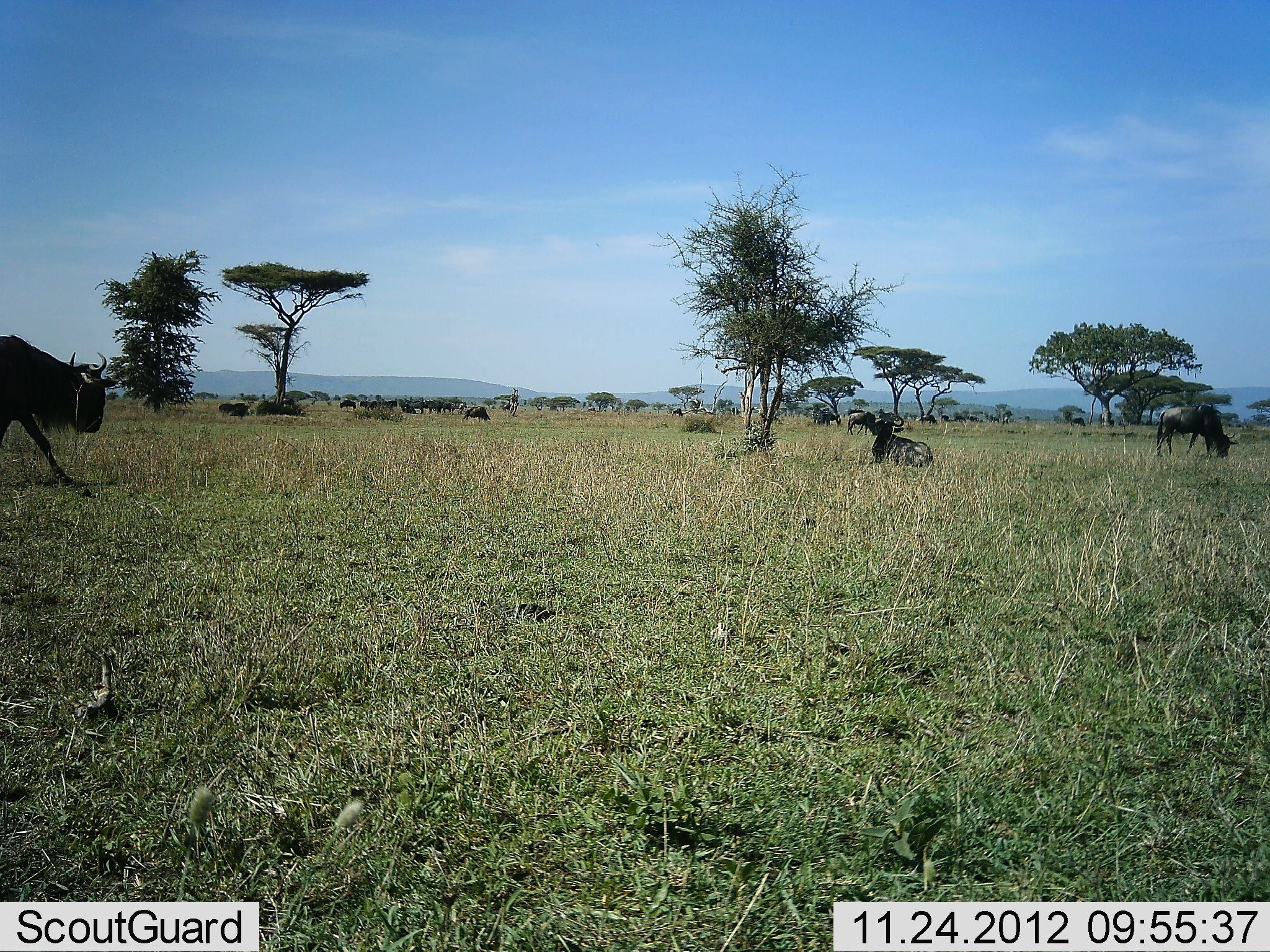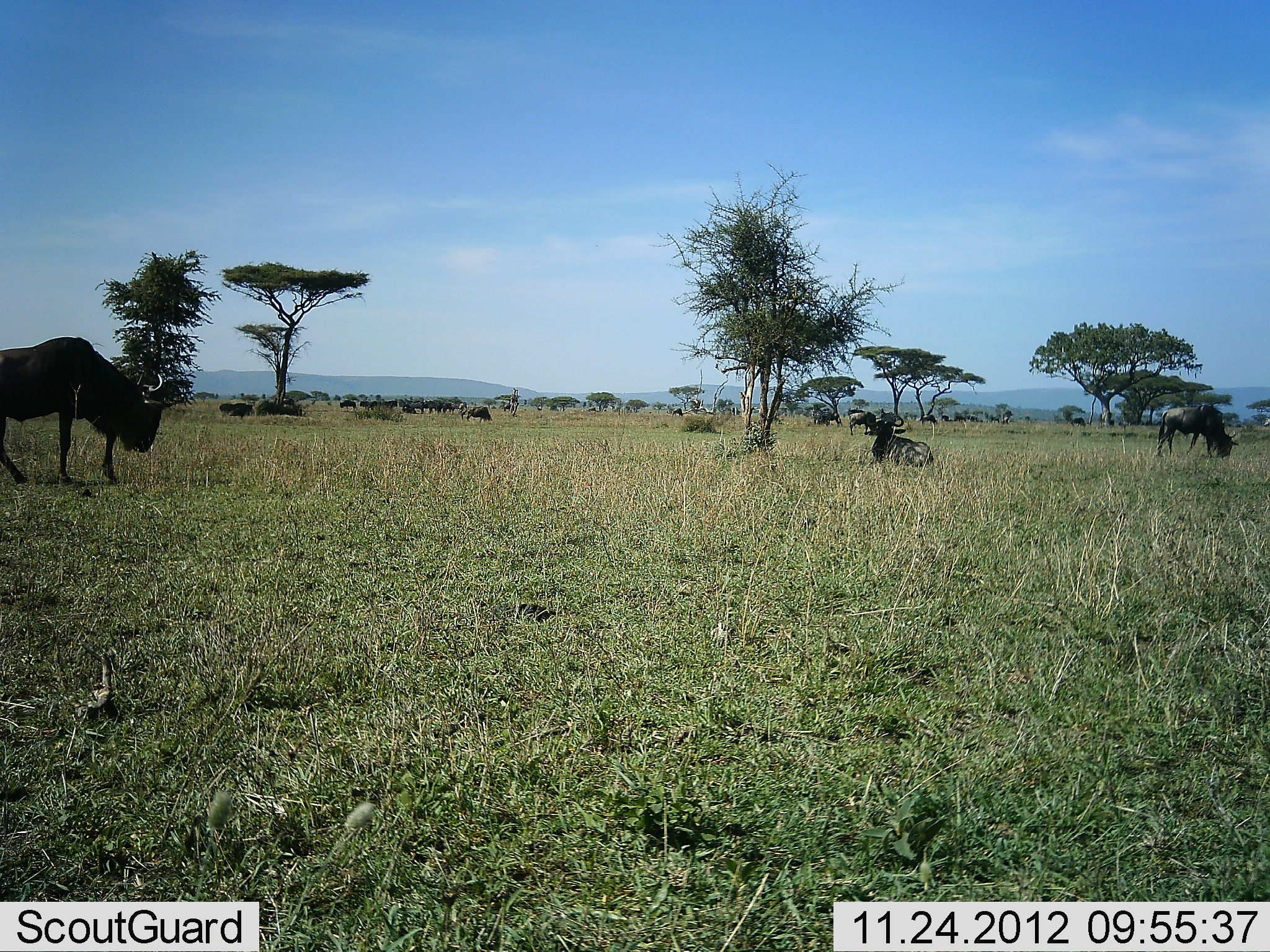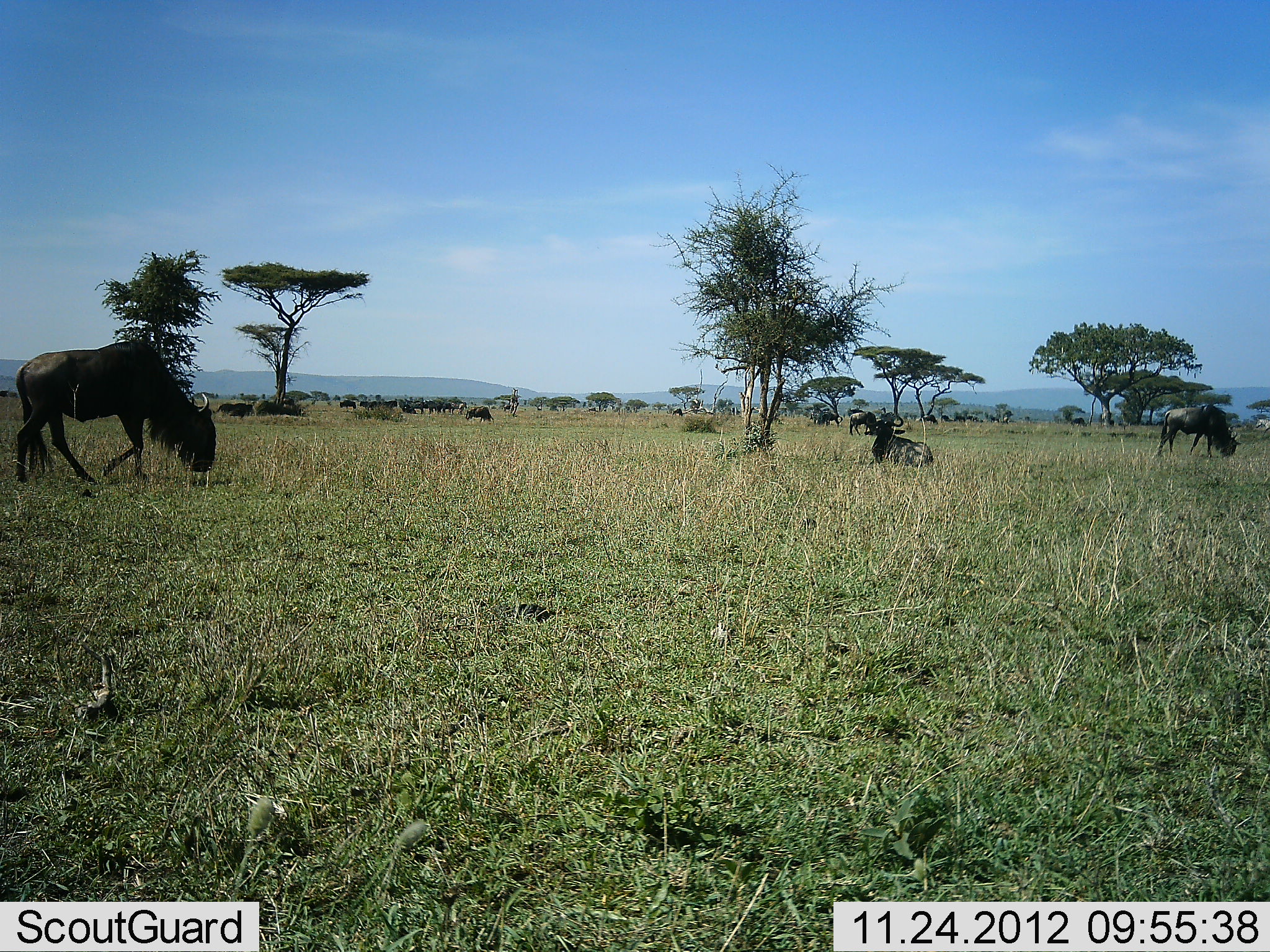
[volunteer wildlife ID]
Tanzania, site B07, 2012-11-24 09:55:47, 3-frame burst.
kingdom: Animalia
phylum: Chordata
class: Mammalia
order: Artiodactyla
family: Bovidae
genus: Connochaetes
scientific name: Connochaetes taurinus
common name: blue wildebeest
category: wildebeest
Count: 6.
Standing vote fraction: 45%.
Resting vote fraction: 73%.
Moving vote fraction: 64%.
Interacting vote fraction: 0%.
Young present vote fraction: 0%.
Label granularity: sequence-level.